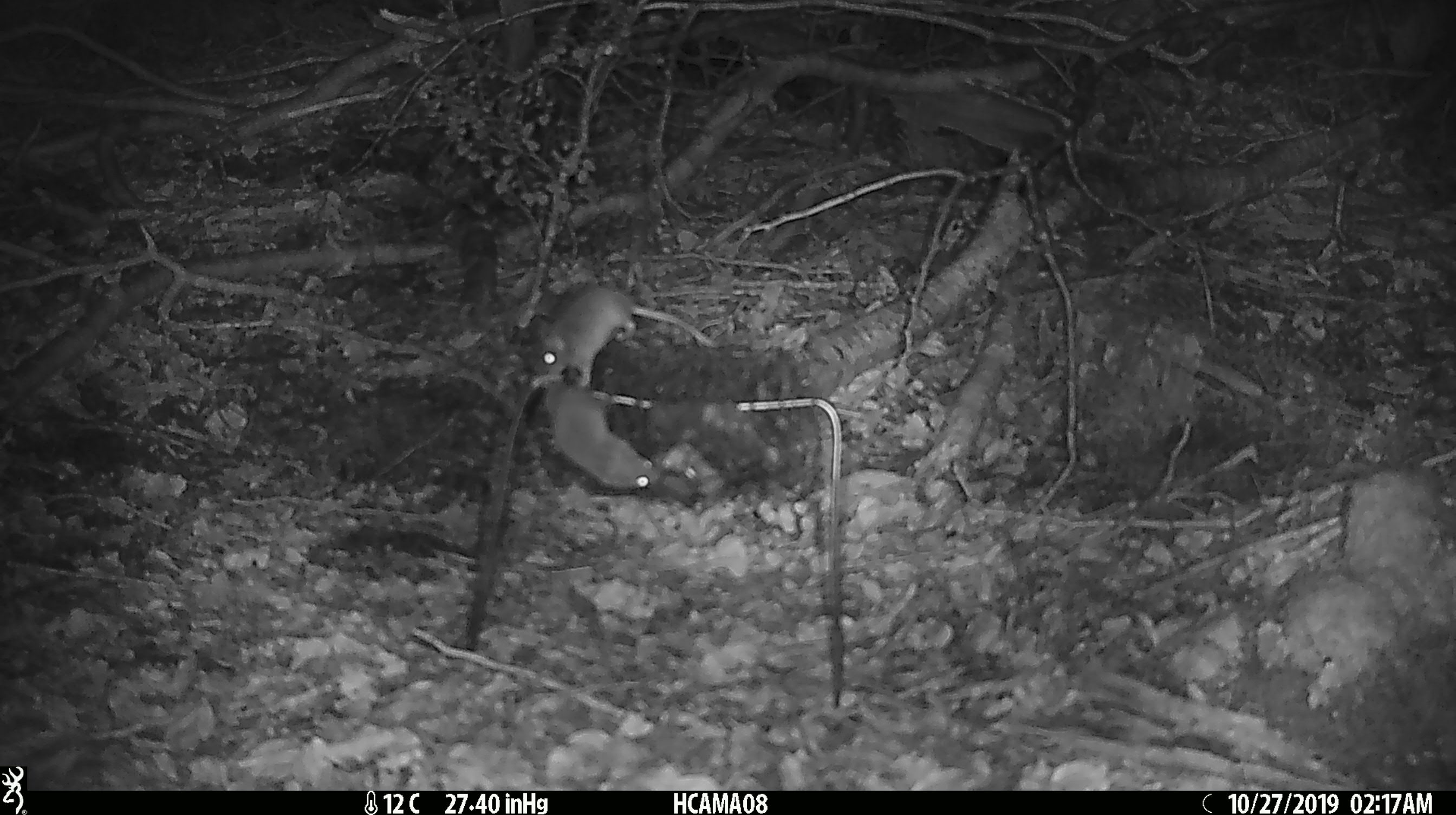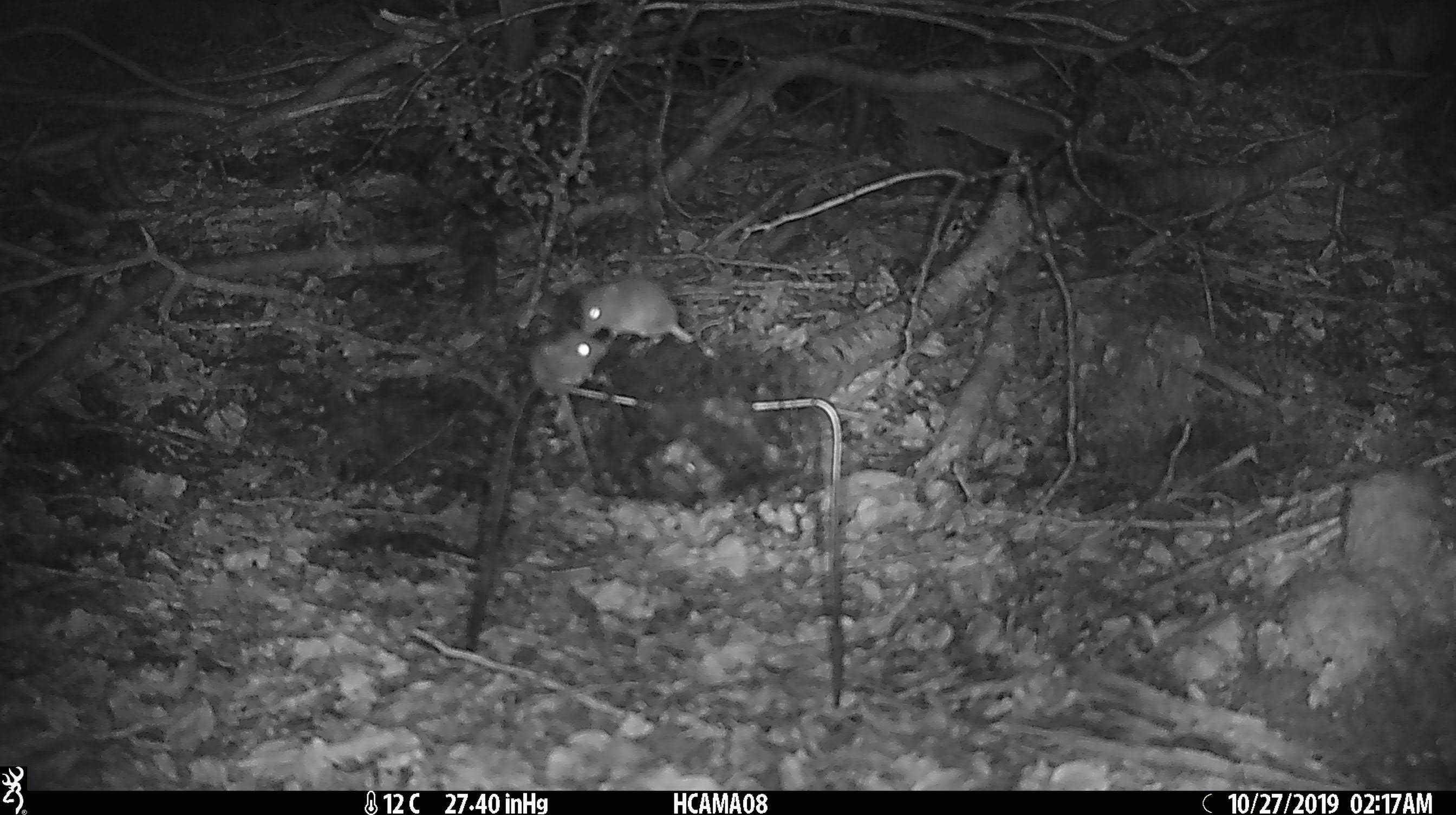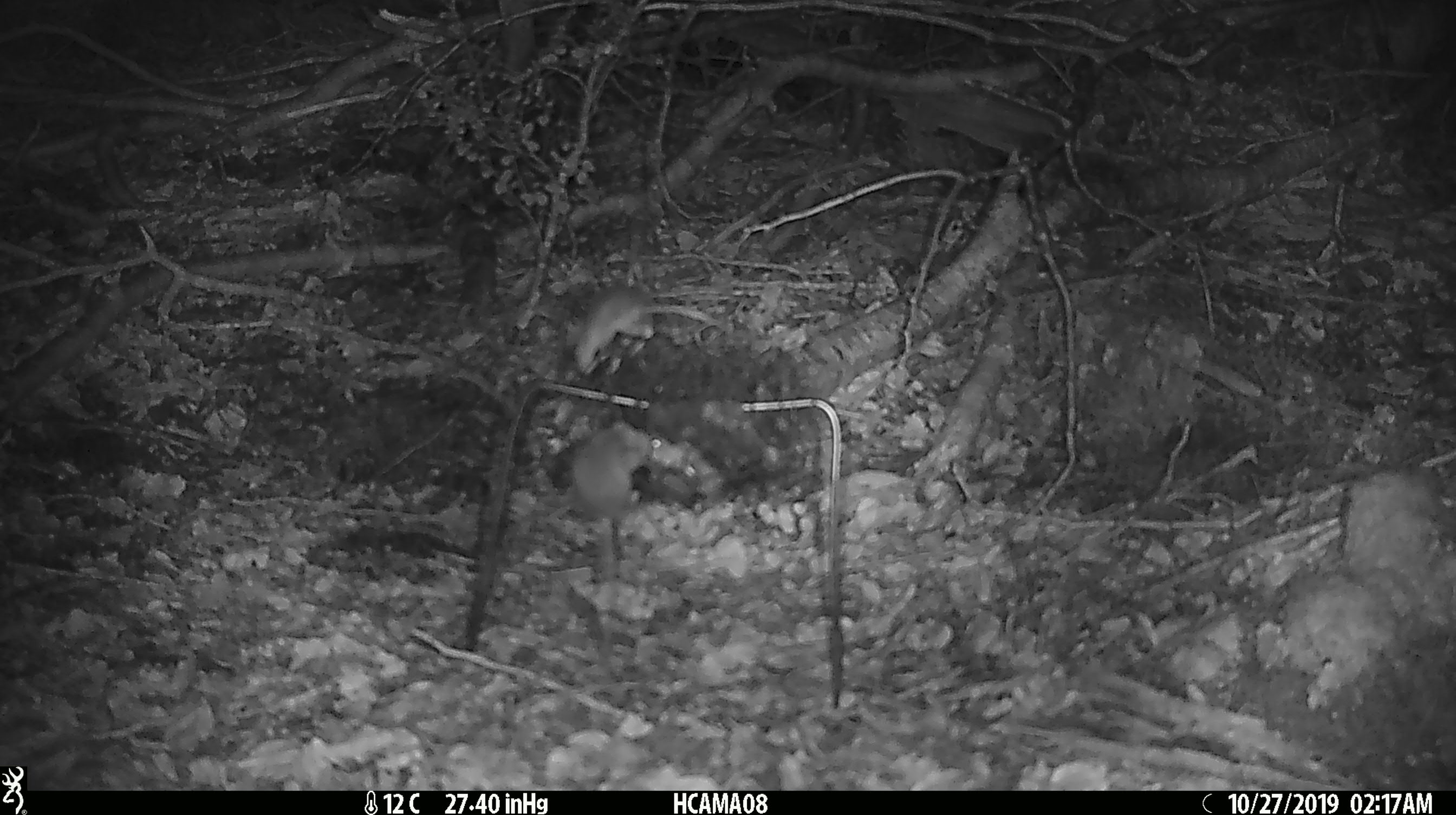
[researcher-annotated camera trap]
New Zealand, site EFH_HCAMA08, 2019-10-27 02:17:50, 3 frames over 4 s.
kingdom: Animalia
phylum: Chordata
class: Mammalia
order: Rodentia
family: Muridae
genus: Mus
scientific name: Mus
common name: mouse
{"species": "mouse (Mus)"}